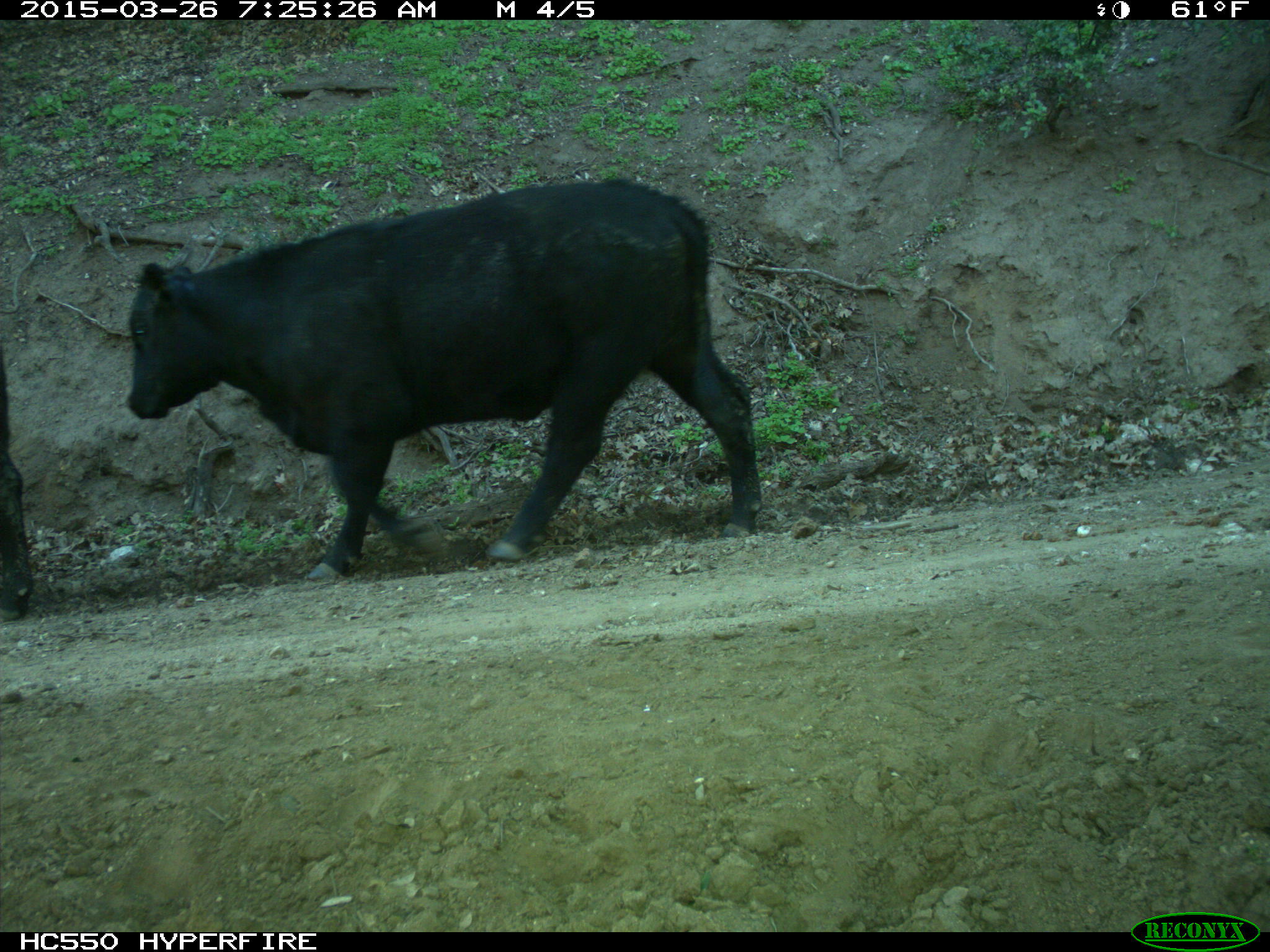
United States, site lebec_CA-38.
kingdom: Animalia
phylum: Chordata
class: Mammalia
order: Artiodactyla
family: Bovidae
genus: Bos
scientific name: Bos taurus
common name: domestic cow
Bos taurus (domestic cow).